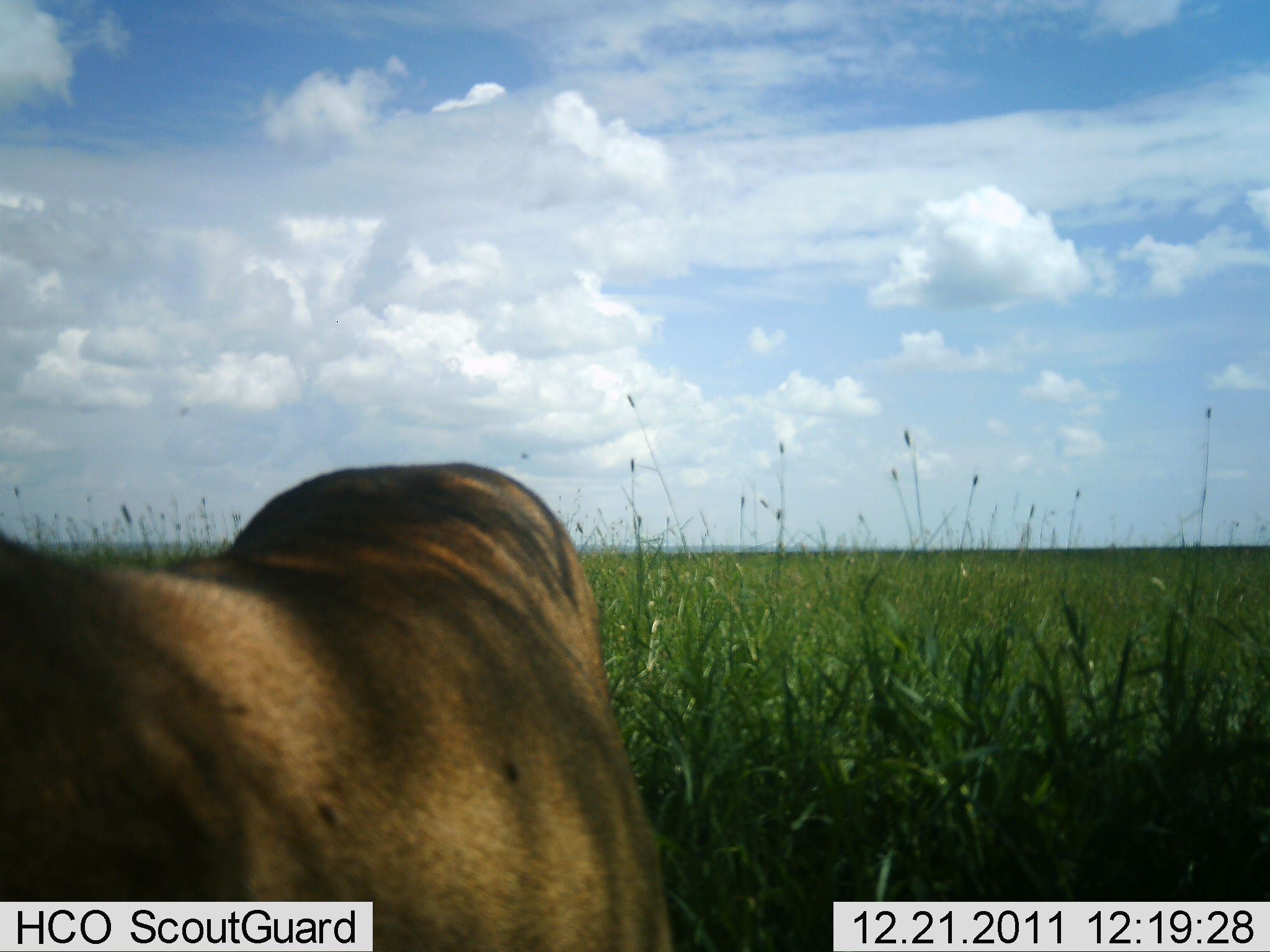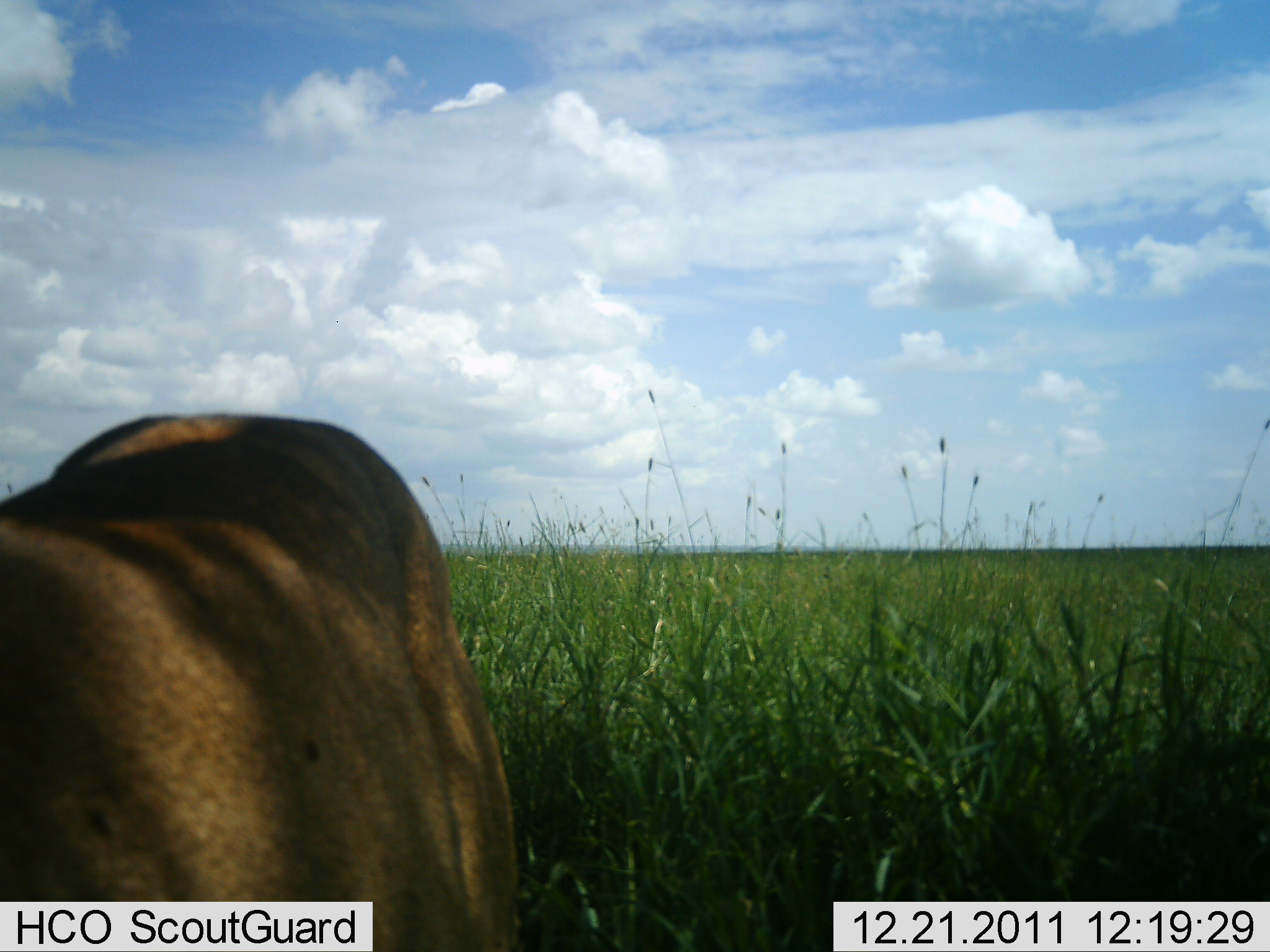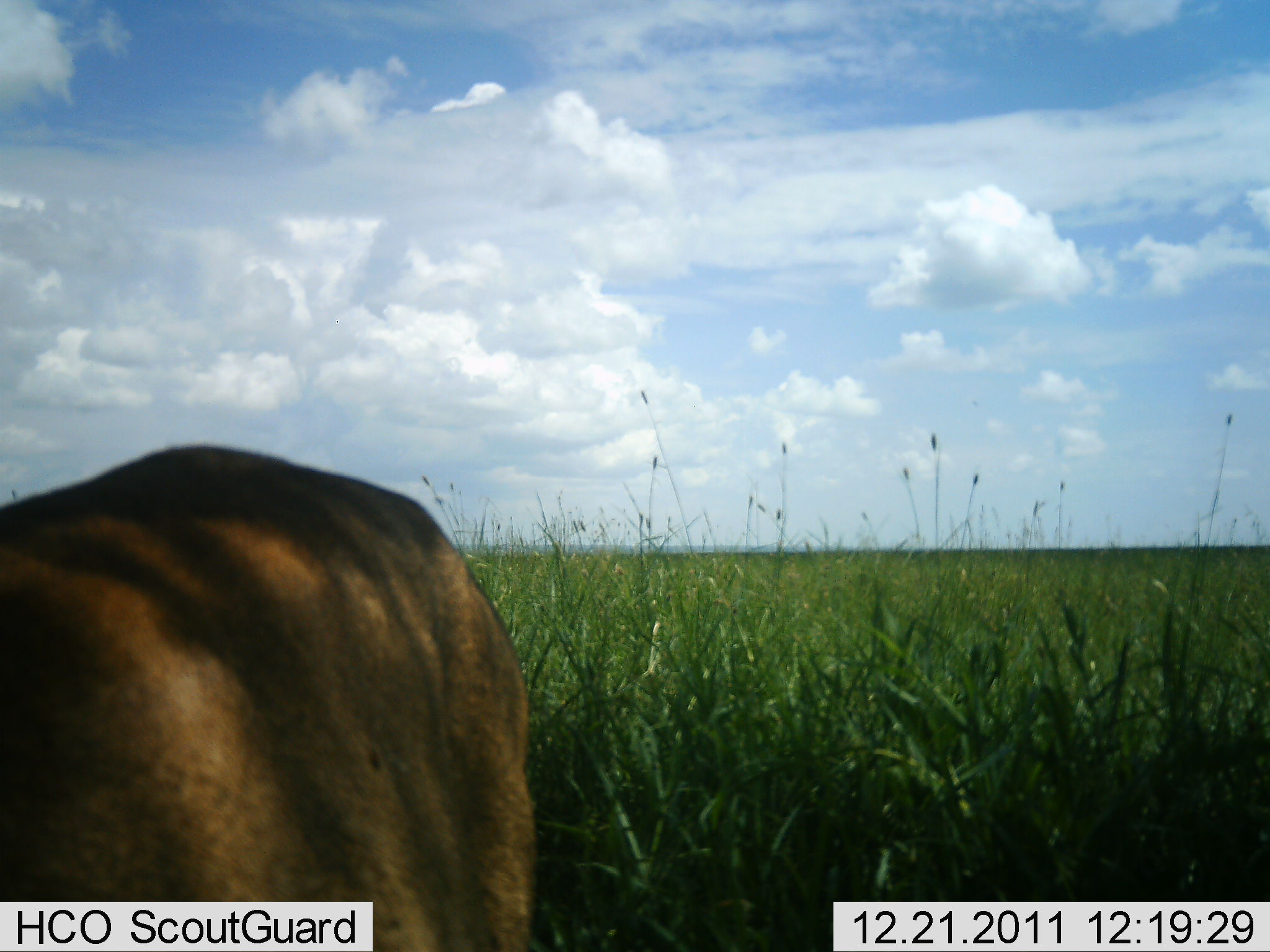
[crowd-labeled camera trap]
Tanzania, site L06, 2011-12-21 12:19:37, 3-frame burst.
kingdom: Animalia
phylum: Chordata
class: Mammalia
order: Carnivora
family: Felidae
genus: Panthera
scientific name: Panthera leo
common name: lion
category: lionfemale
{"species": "lionfemale (lion) (Panthera leo)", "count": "1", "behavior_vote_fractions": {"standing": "27%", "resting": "36%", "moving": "36%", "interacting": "0%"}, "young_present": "0%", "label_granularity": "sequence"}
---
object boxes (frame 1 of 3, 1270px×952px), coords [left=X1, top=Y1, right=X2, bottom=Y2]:
animal: [left=1, top=461, right=678, bottom=952]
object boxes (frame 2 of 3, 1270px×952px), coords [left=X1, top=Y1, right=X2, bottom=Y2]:
animal: [left=0, top=412, right=524, bottom=952]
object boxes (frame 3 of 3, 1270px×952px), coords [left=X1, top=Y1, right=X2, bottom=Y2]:
animal: [left=0, top=445, right=540, bottom=951]